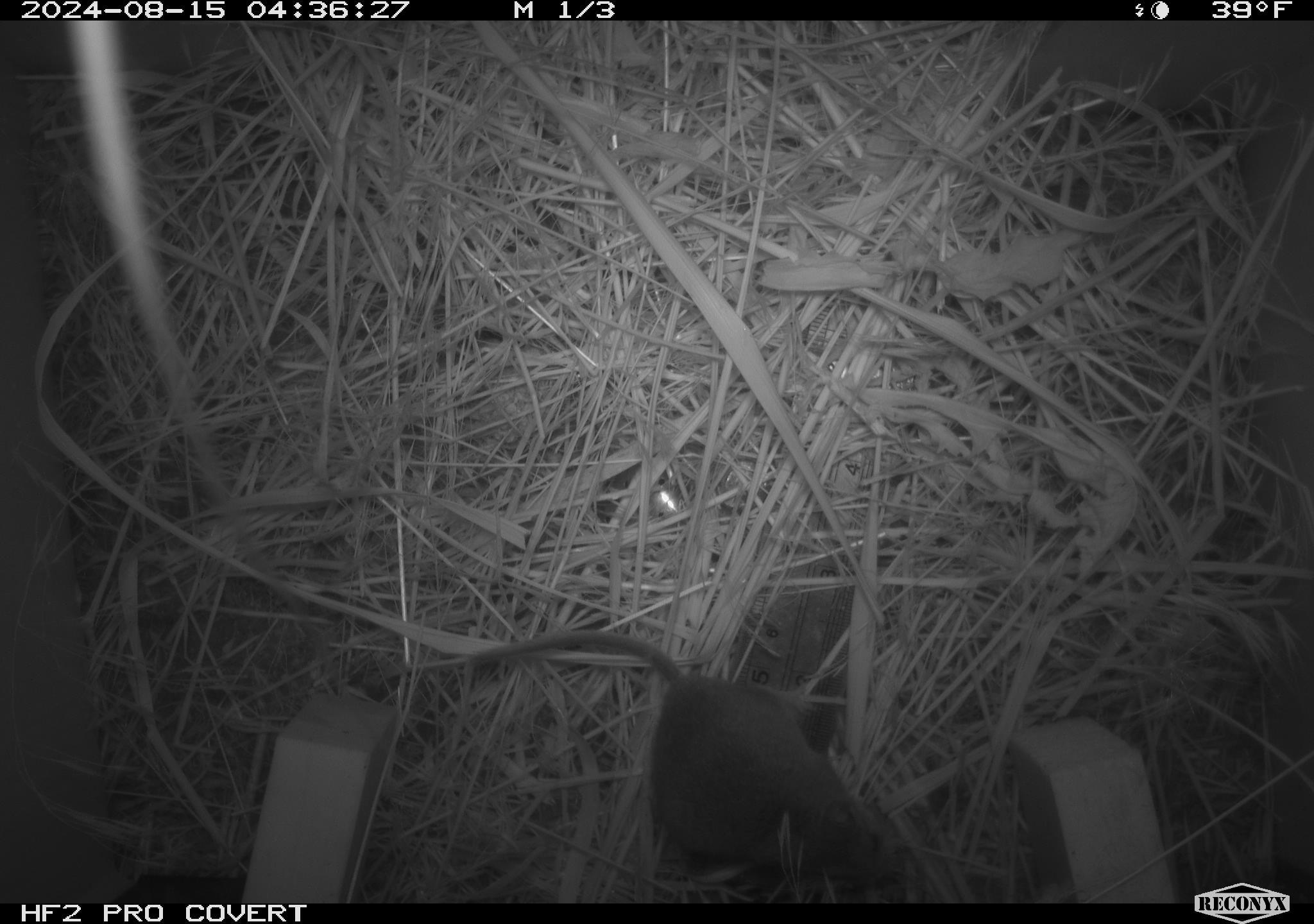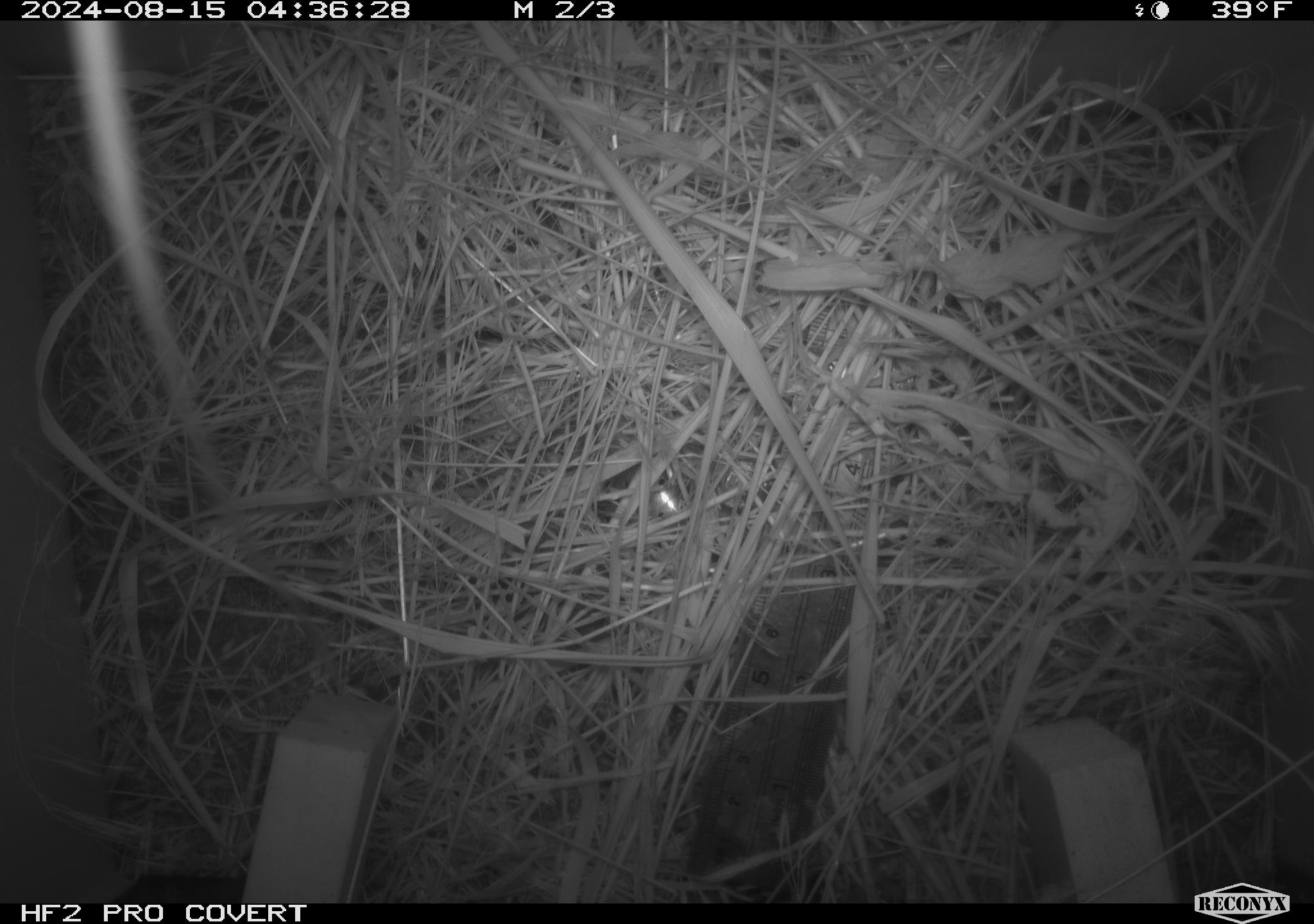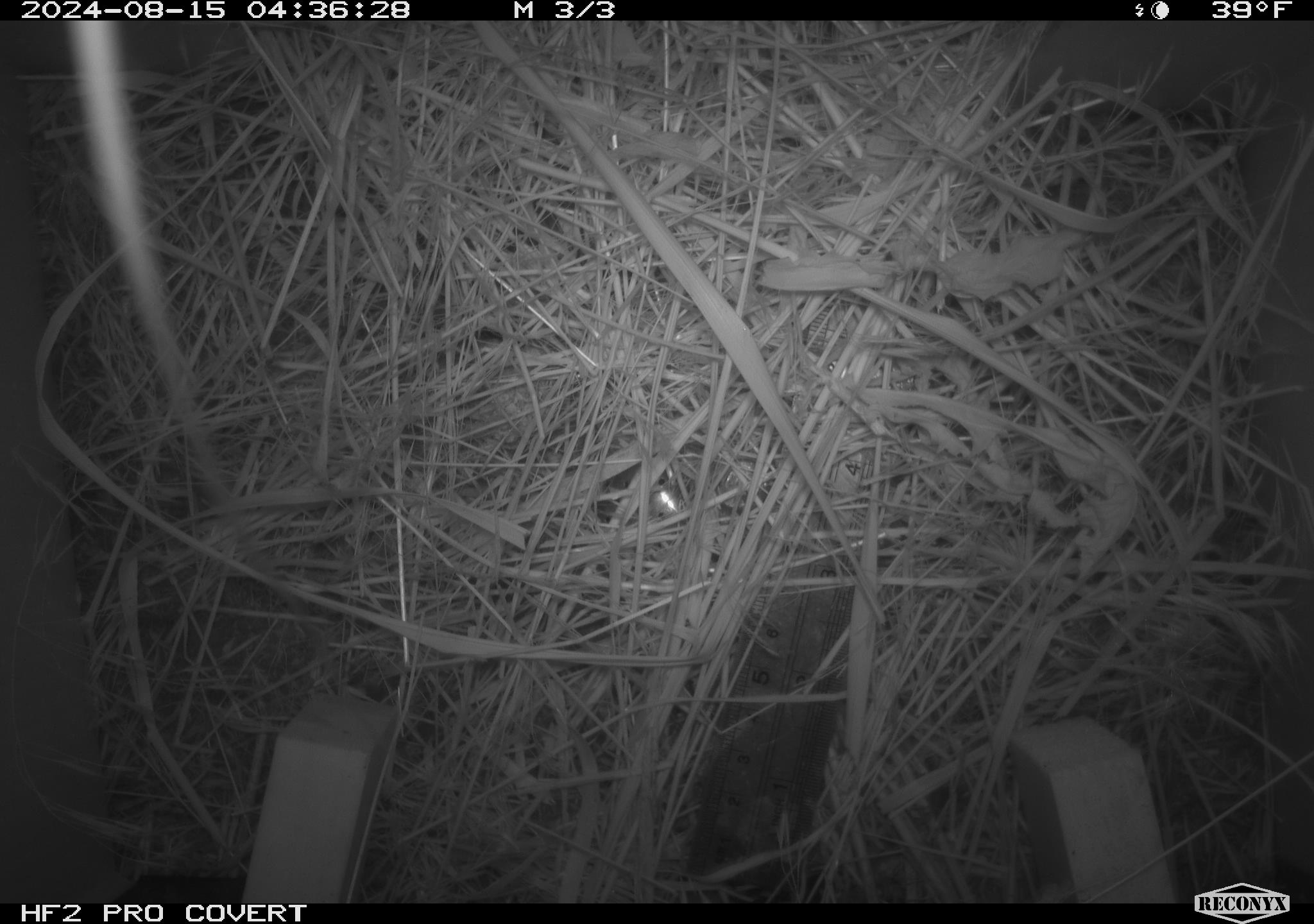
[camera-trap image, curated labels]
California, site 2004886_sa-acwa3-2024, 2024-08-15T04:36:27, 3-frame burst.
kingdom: Animalia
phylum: Chordata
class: Mammalia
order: Rodentia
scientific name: Rodentia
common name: mouse species